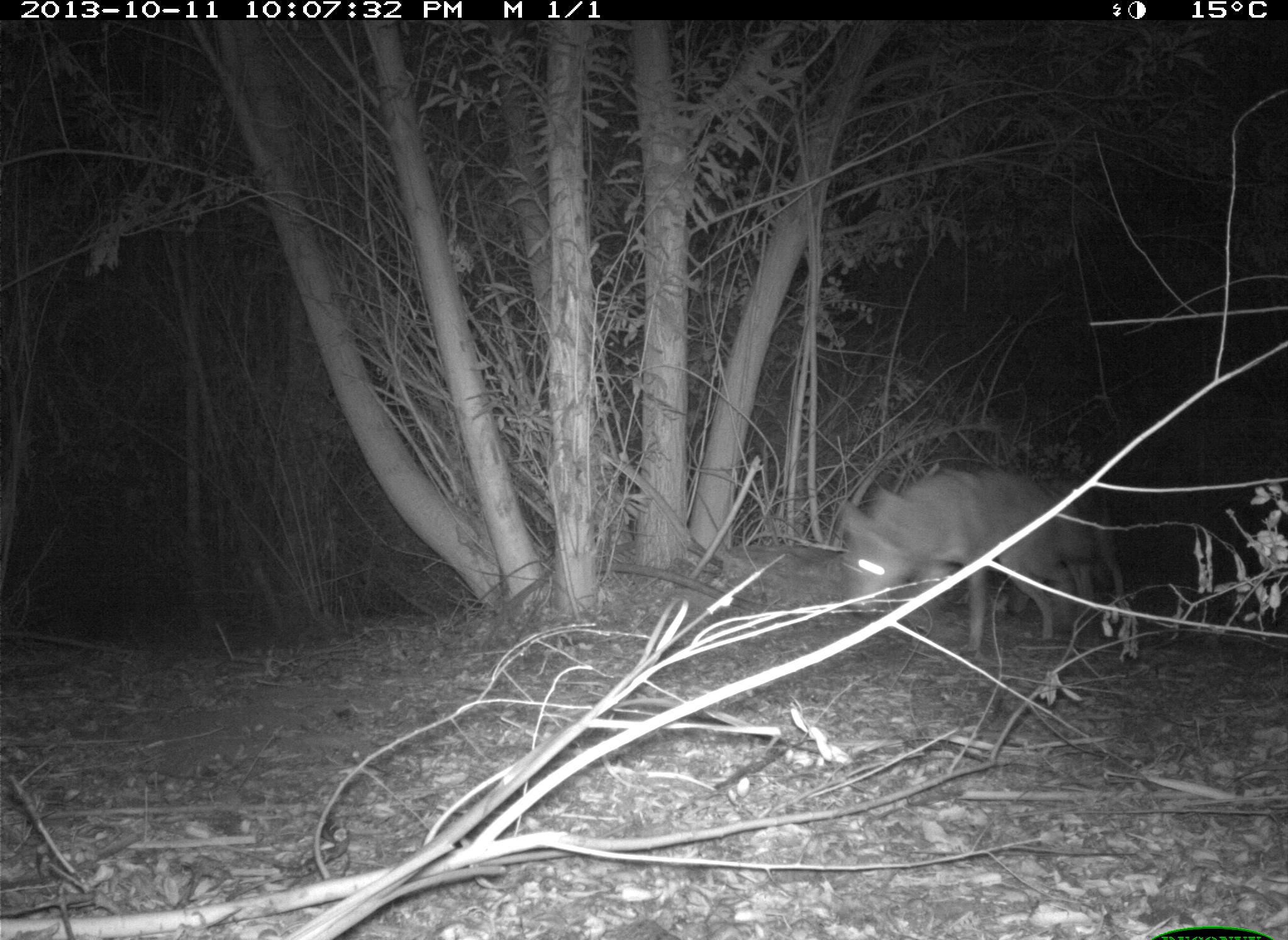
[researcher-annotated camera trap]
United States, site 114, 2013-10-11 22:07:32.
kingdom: Animalia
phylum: Chordata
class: Mammalia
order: Carnivora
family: Canidae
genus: Canis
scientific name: Canis latrans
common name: coyote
Coyote (Canis latrans).